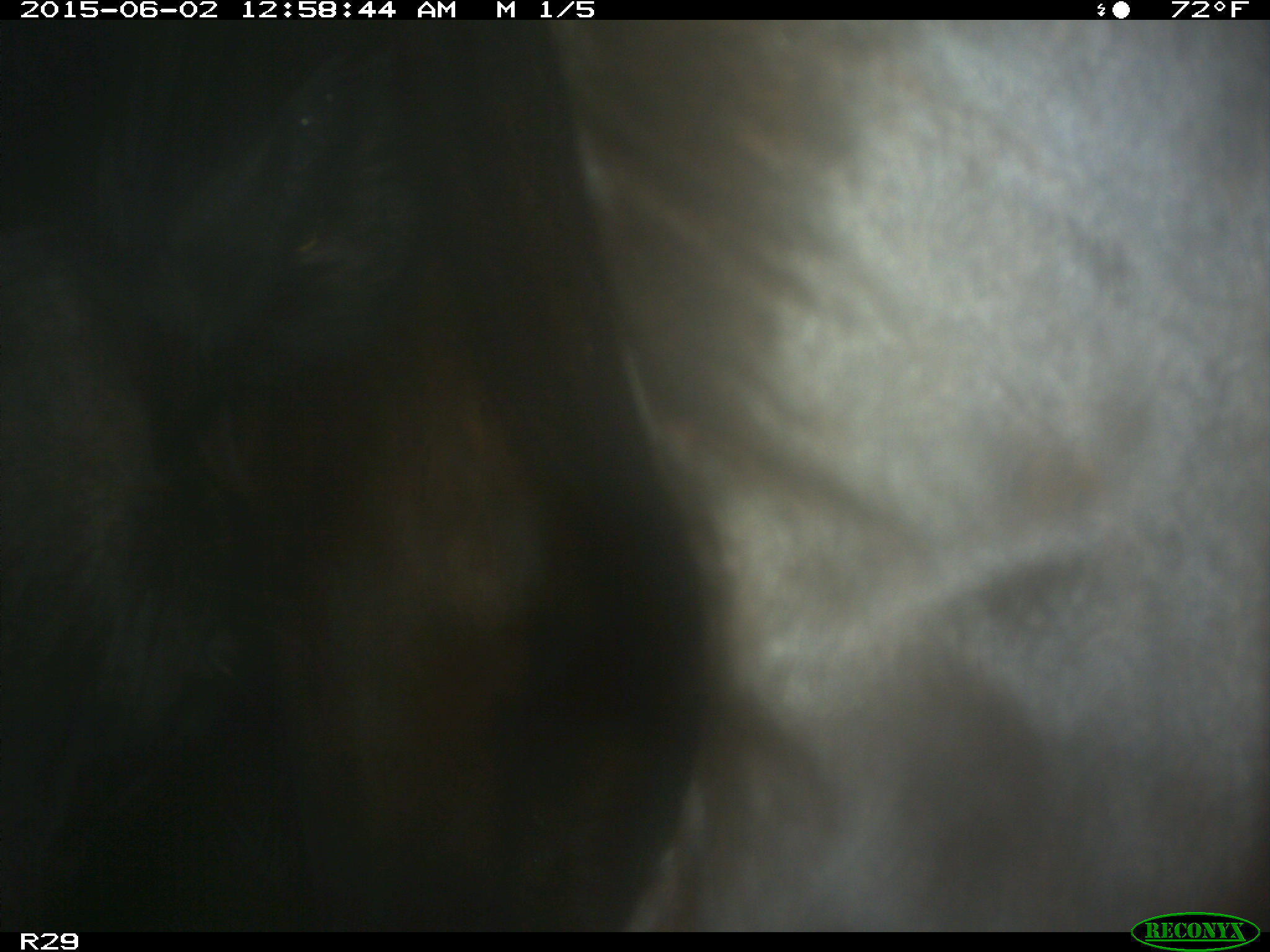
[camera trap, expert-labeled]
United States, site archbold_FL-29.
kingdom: Animalia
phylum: Chordata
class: Mammalia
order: Artiodactyla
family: Bovidae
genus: Bos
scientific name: Bos taurus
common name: domestic cow